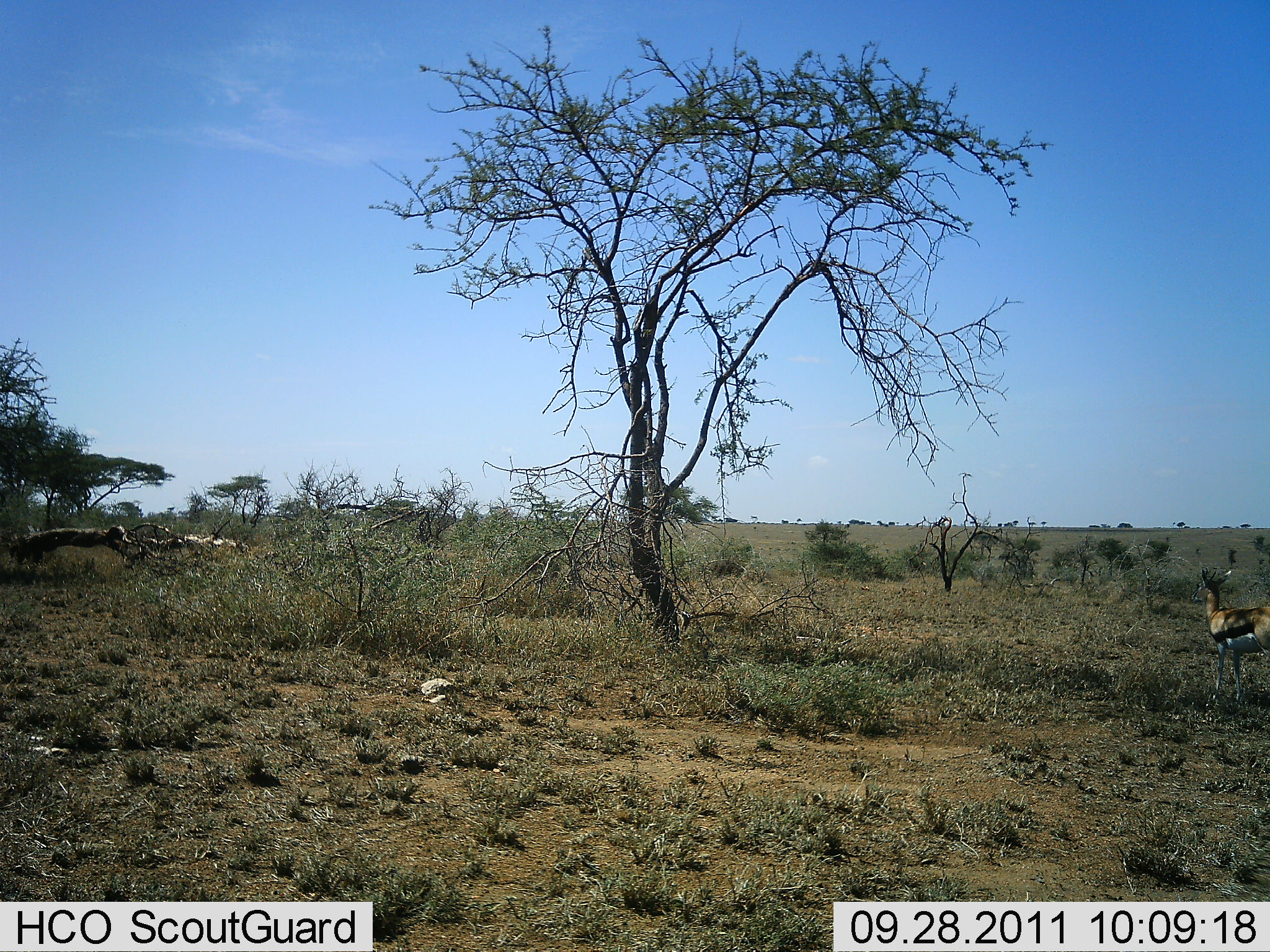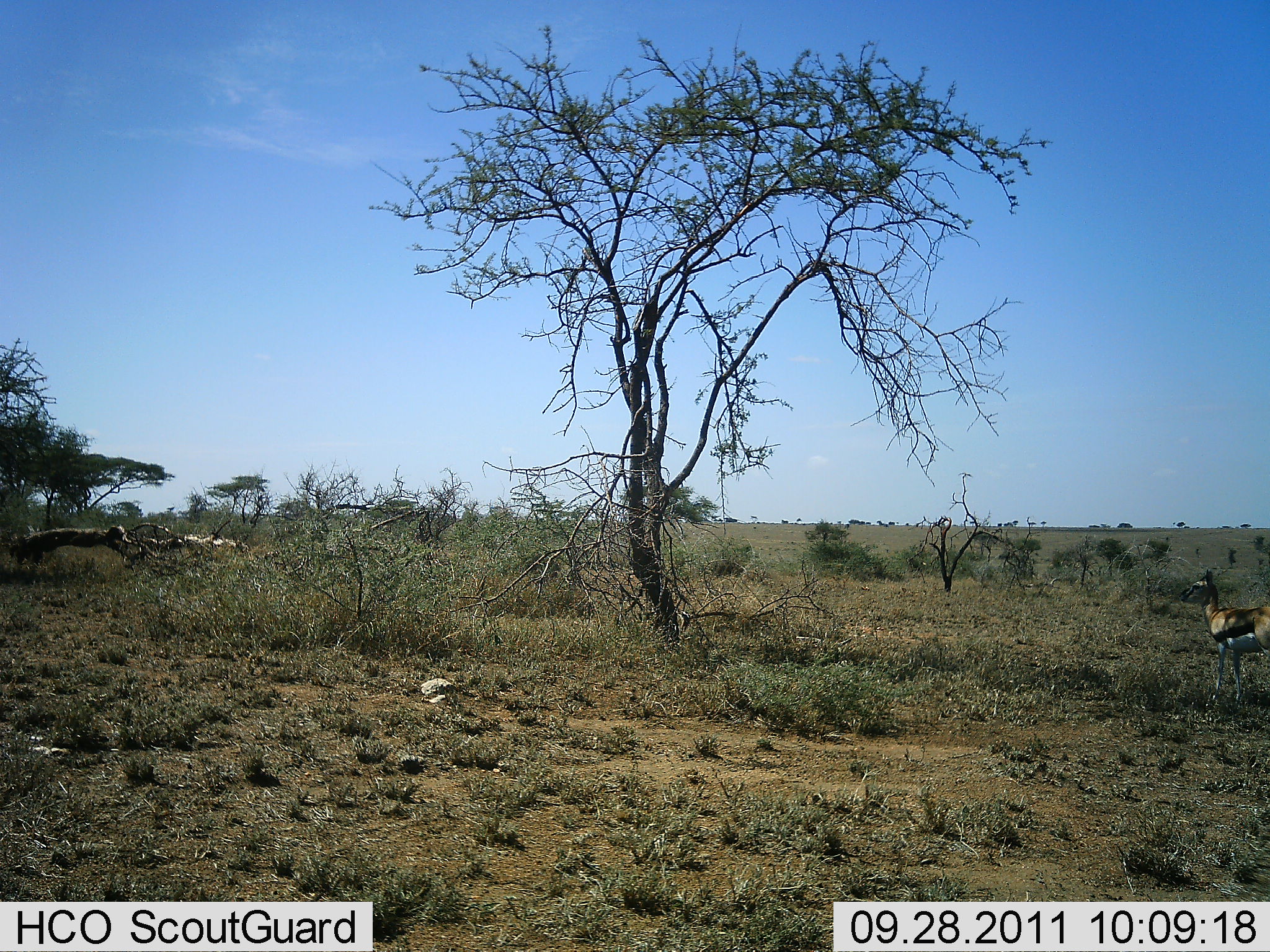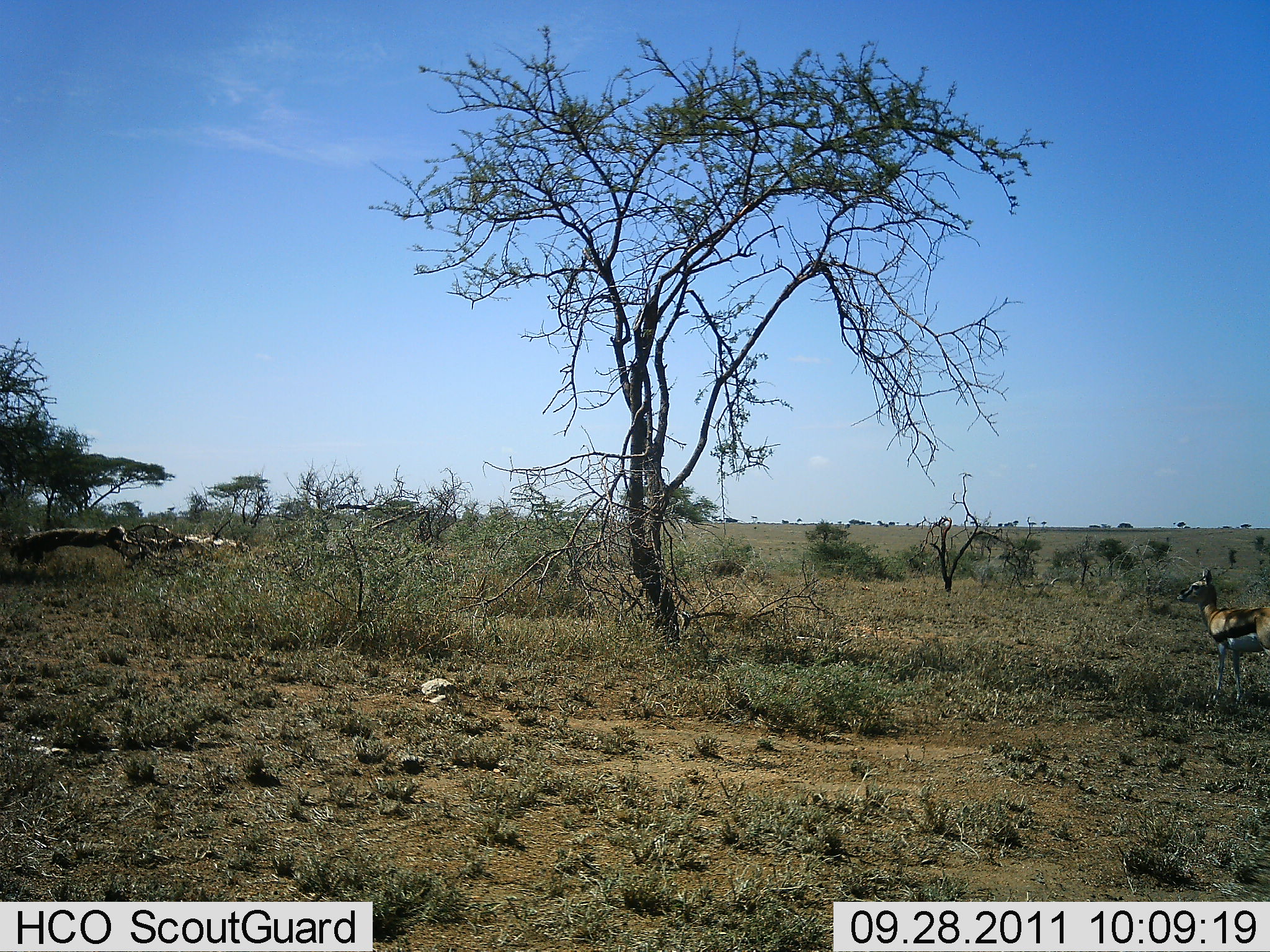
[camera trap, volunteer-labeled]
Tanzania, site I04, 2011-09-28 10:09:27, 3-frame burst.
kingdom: Animalia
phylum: Chordata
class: Mammalia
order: Artiodactyla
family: Bovidae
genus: Eudorcas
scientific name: Eudorcas thomsonii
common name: thomson's gazelle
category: gazellethomsons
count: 1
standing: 100%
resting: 0%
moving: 0%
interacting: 0%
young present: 0%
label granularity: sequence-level